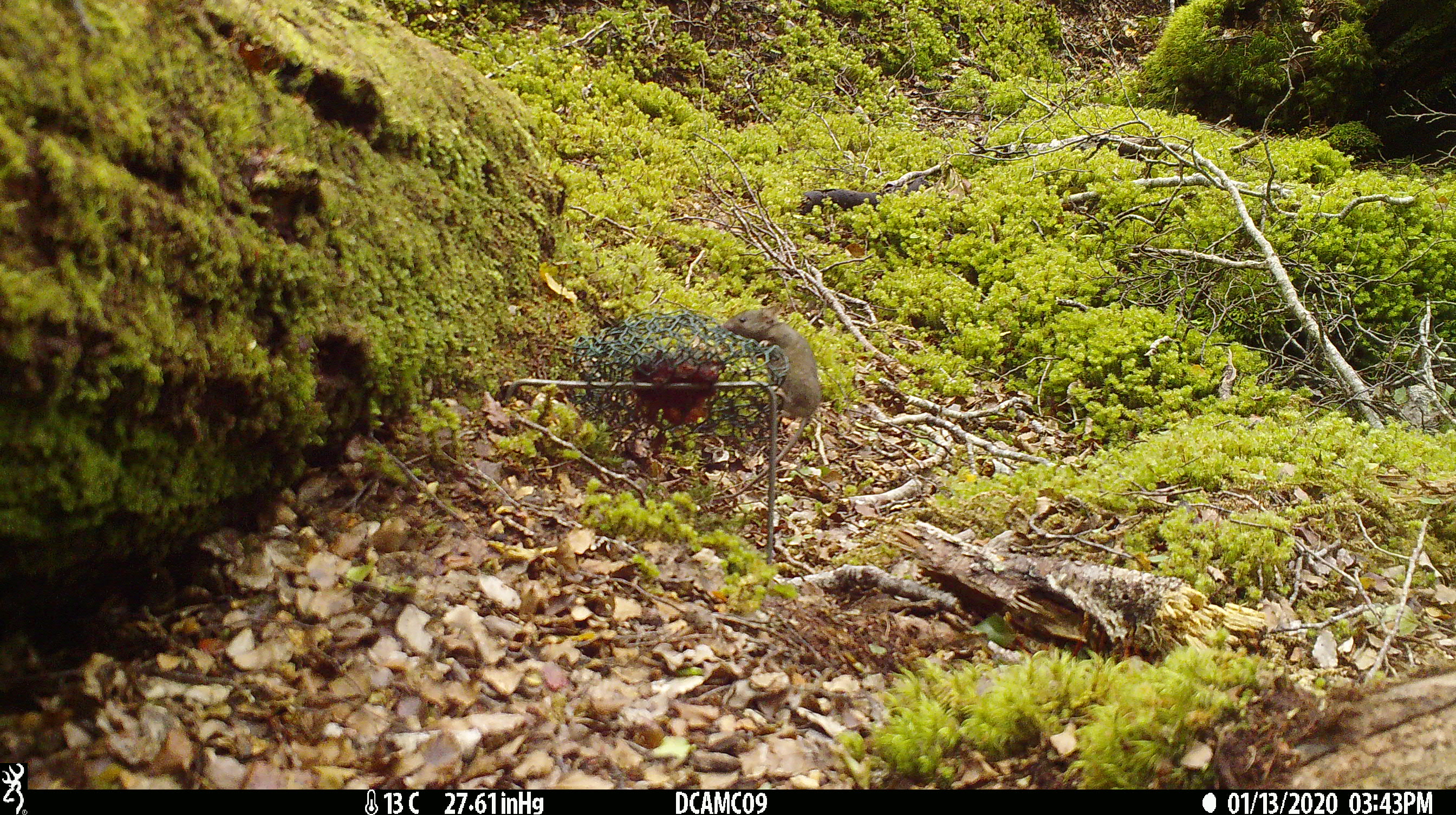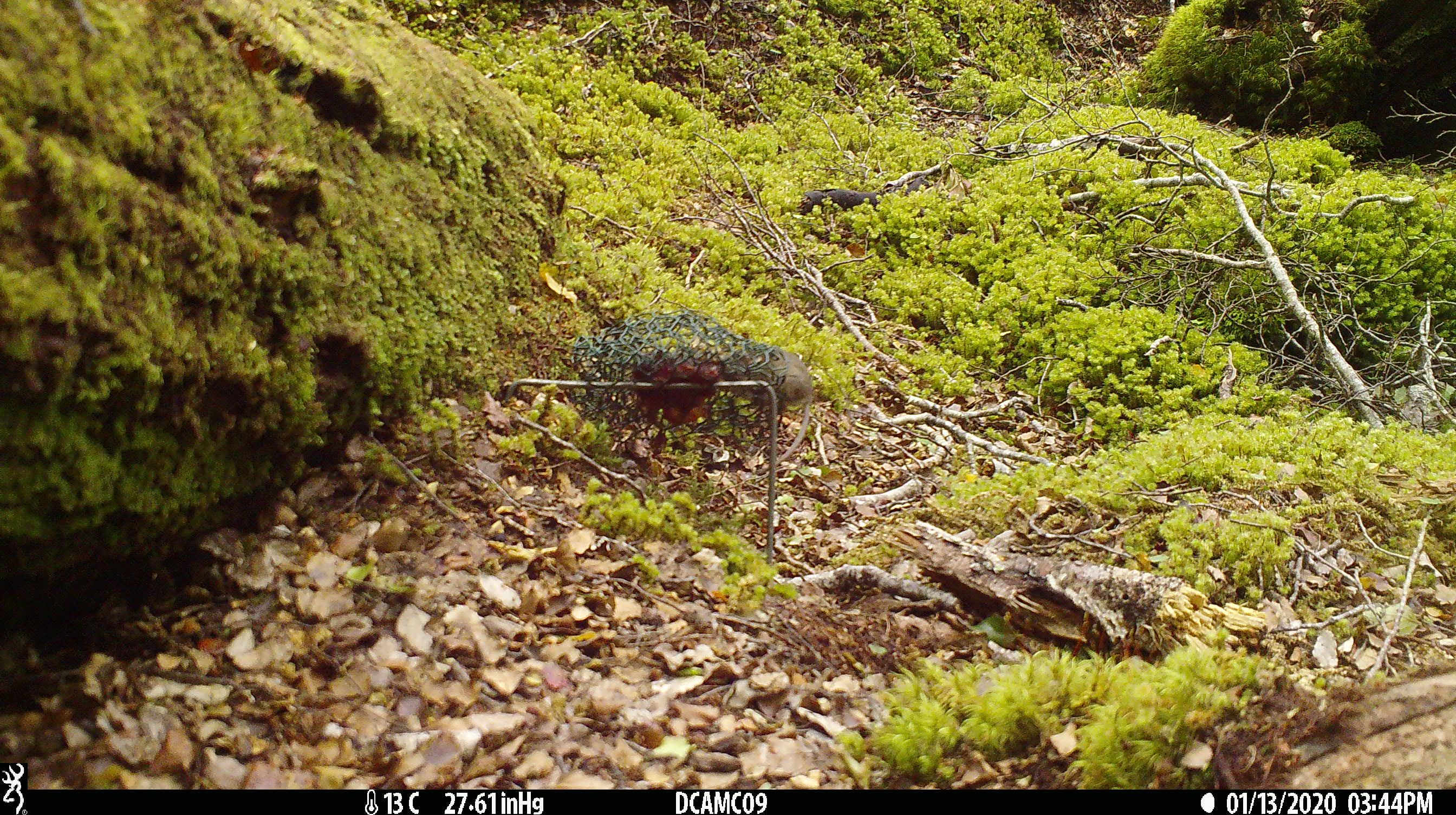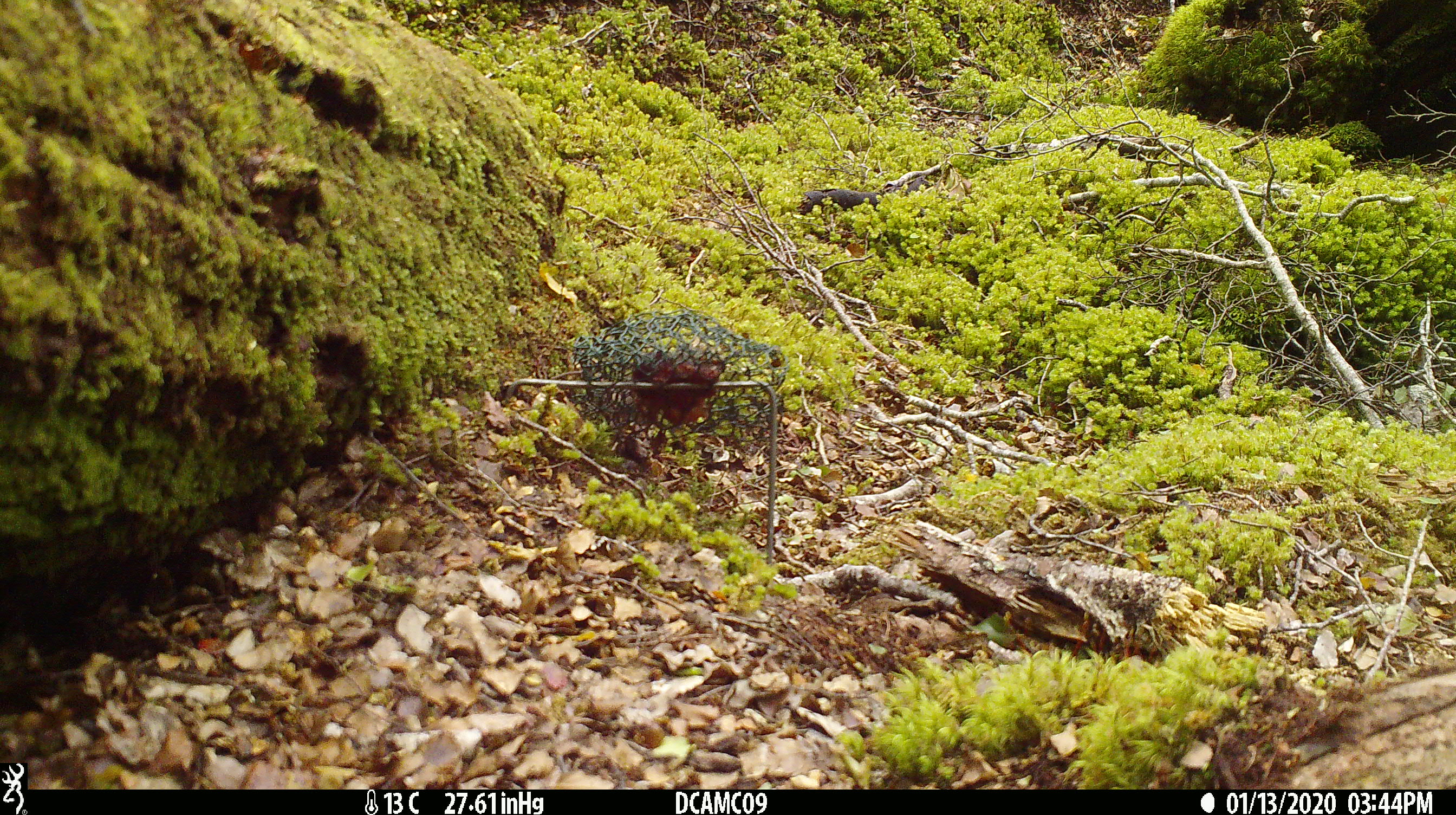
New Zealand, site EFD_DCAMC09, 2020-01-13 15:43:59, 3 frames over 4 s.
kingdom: Animalia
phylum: Chordata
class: Mammalia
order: Rodentia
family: Muridae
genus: Mus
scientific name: Mus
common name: mouse